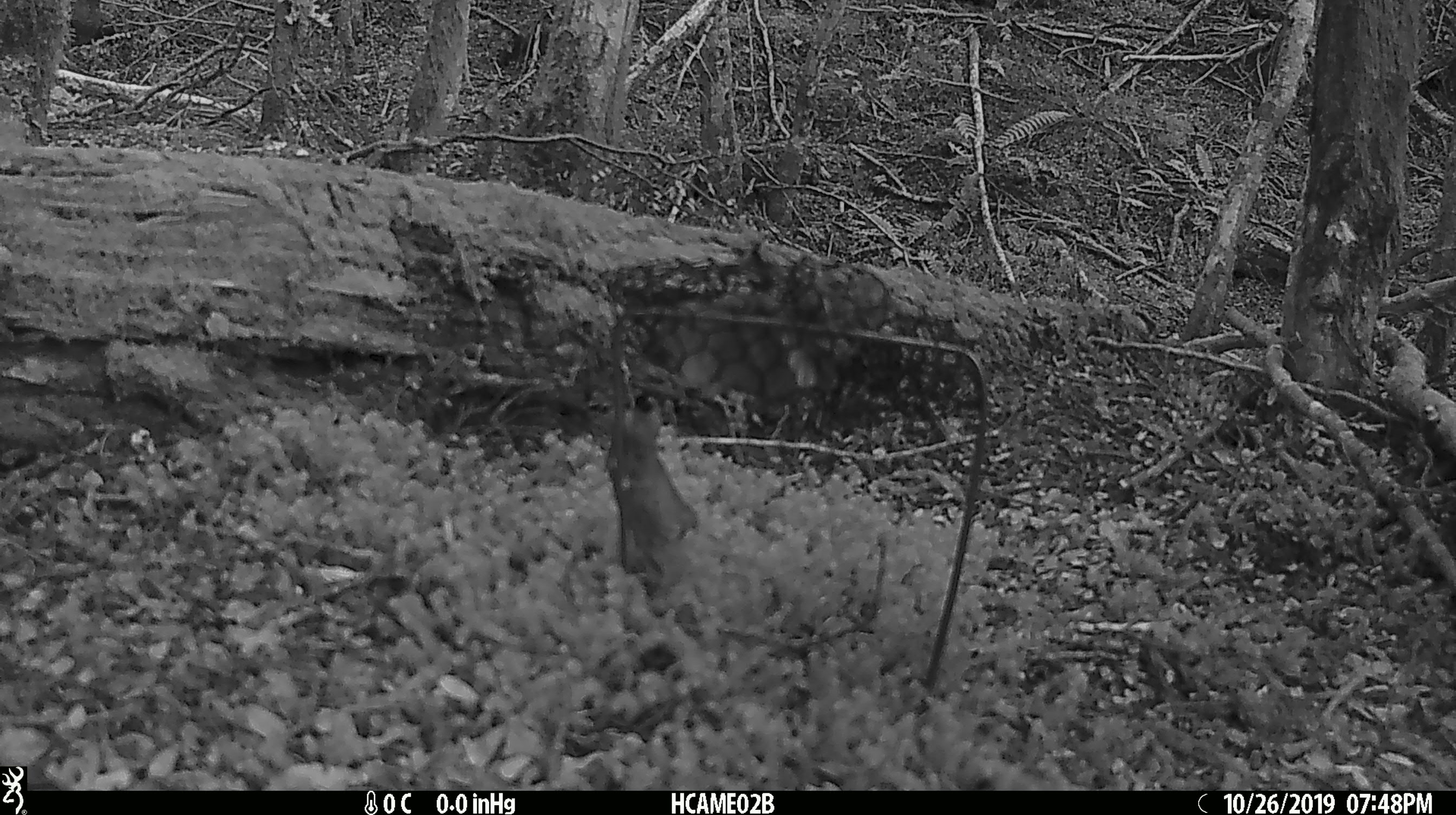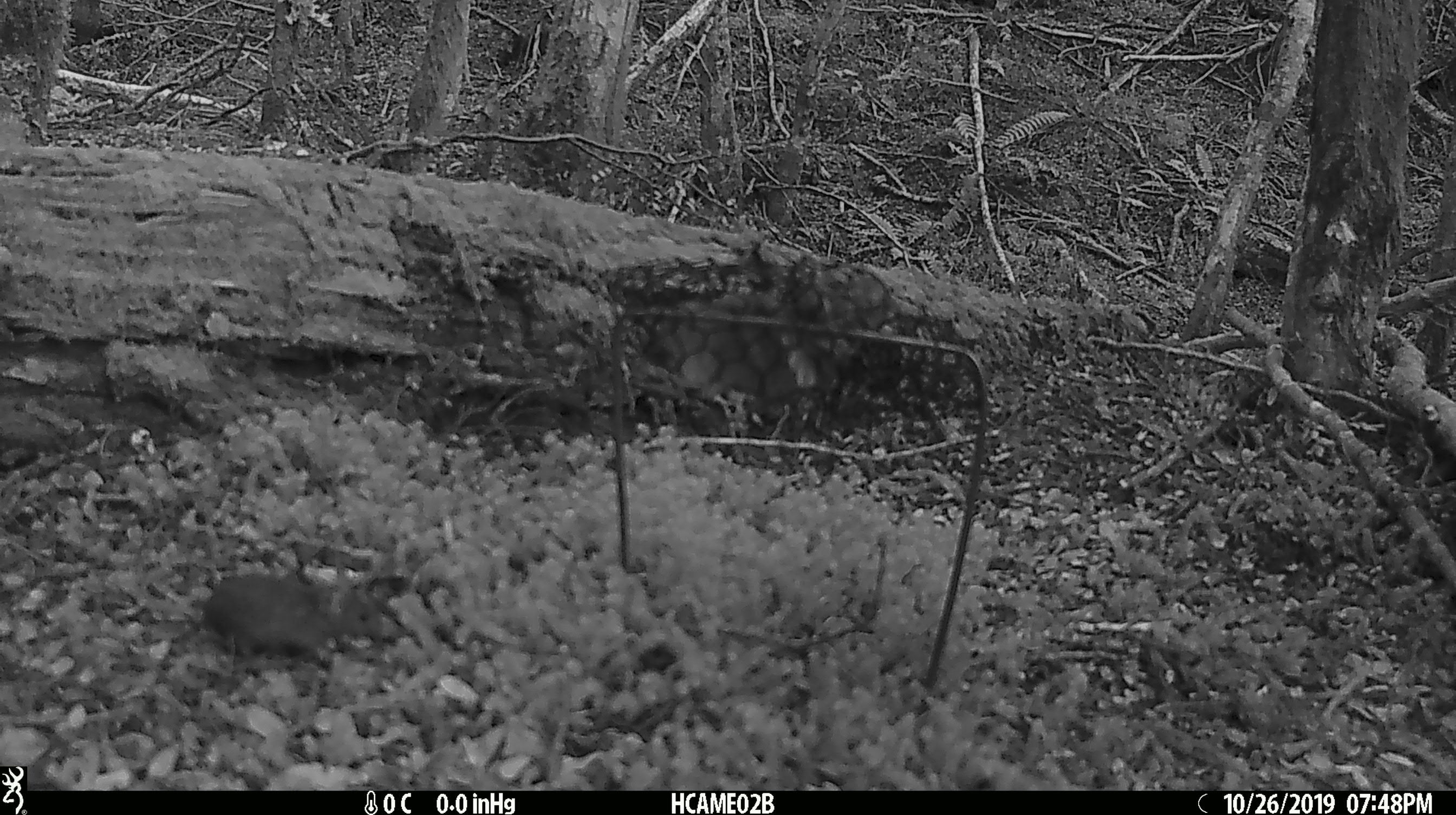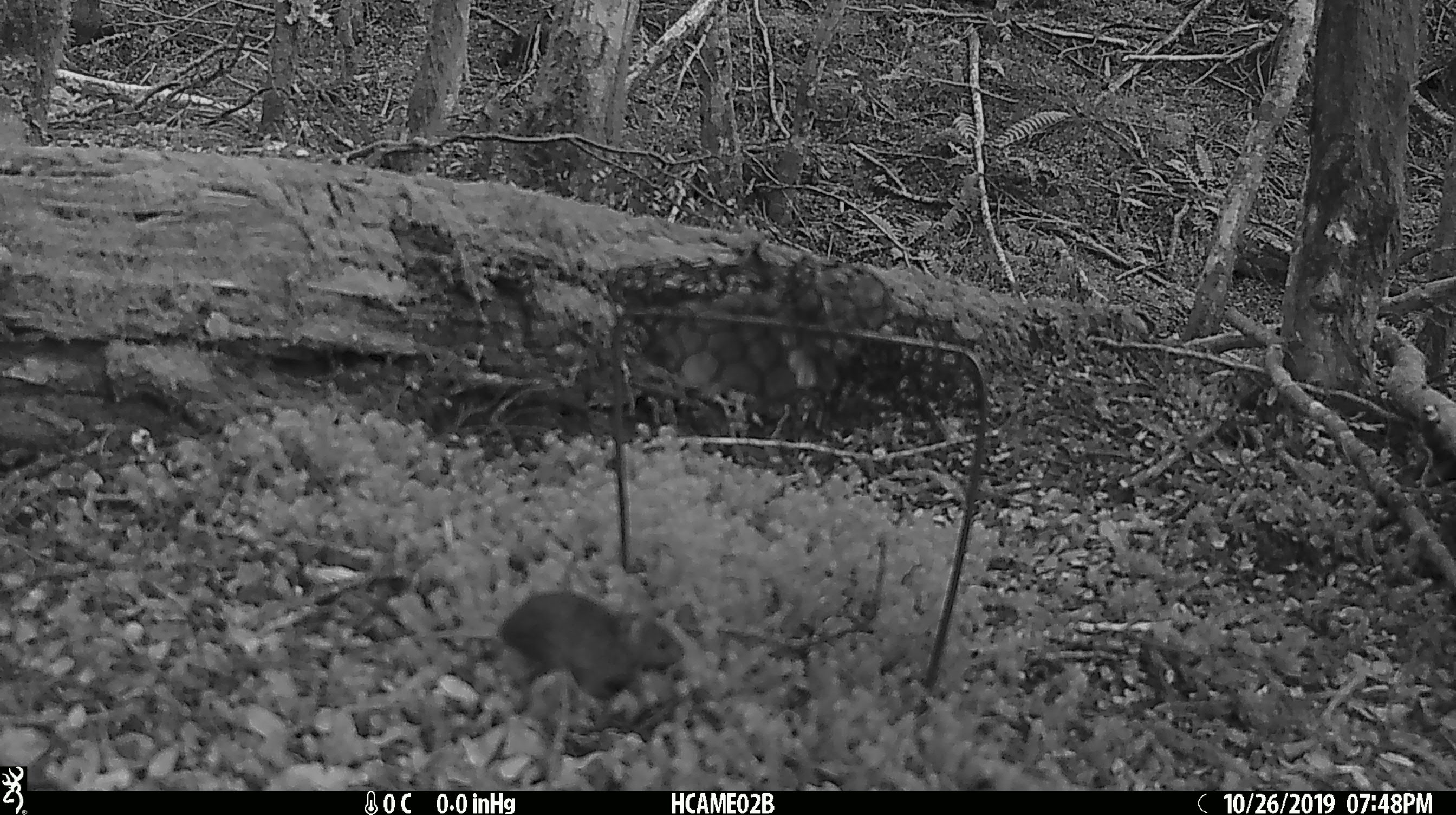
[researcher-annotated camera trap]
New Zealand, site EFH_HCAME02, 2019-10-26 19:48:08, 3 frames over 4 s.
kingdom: Animalia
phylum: Chordata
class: Mammalia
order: Rodentia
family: Muridae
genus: Mus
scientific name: Mus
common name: mouse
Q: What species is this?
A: Mouse (Mus).